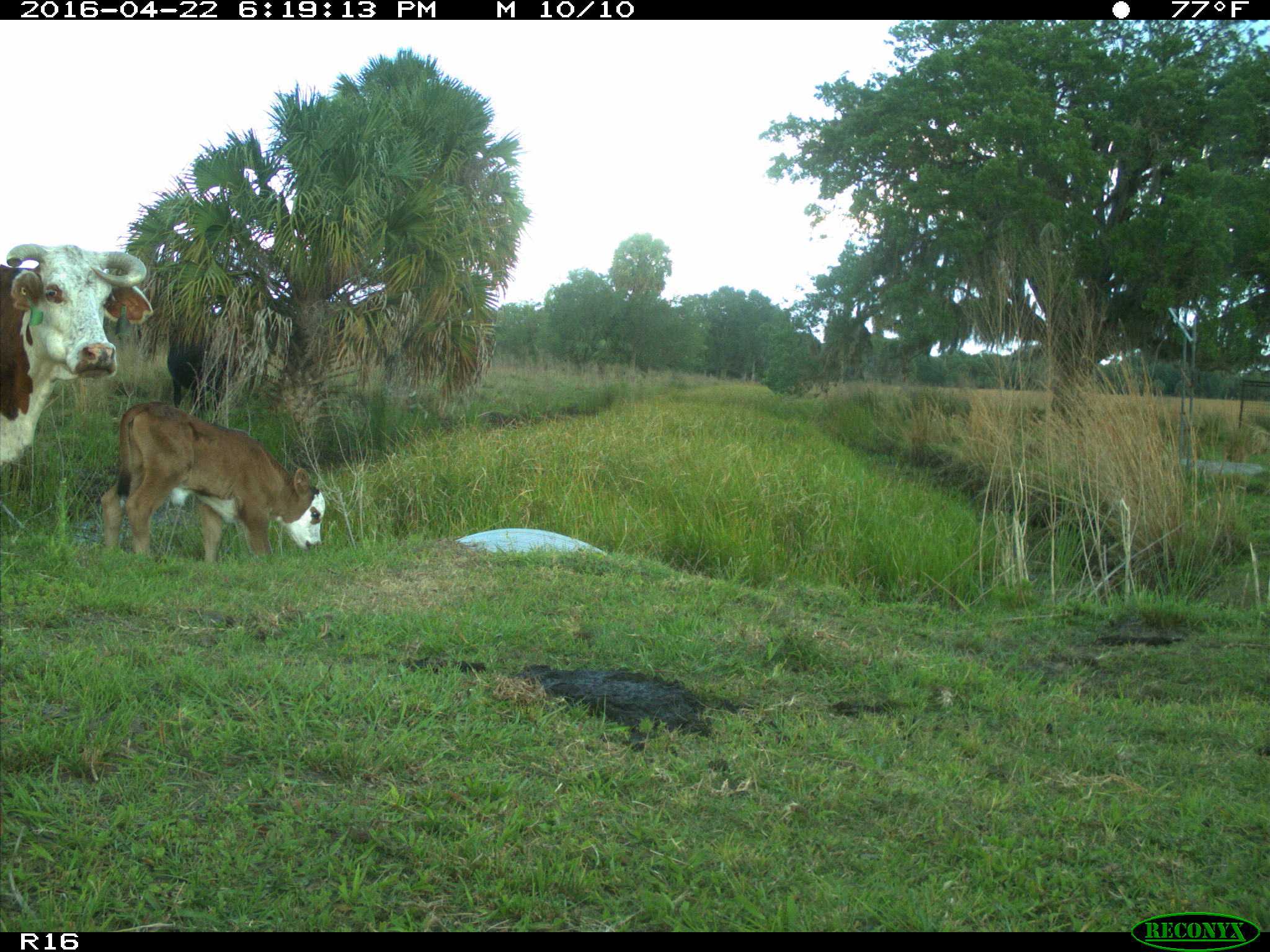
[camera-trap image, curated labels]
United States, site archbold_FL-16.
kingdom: Animalia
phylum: Chordata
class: Mammalia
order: Artiodactyla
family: Bovidae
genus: Bos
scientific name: Bos taurus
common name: domestic cow